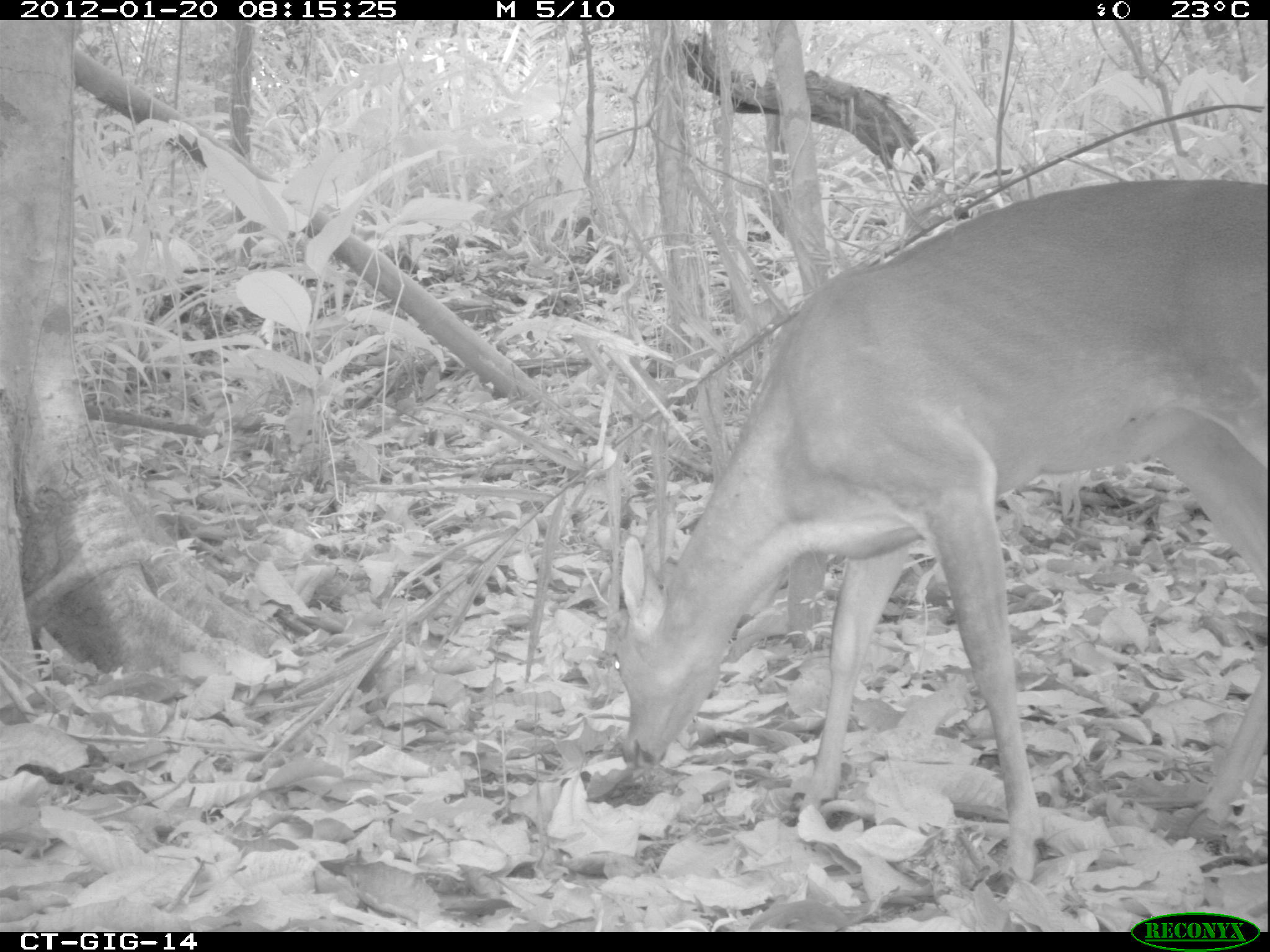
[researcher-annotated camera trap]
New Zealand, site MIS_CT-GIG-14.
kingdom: Animalia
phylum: Chordata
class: Mammalia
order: Artiodactyla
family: Cervidae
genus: Odocoileus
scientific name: Odocoileus virginianus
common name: white-tailed deer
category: white tailed deer